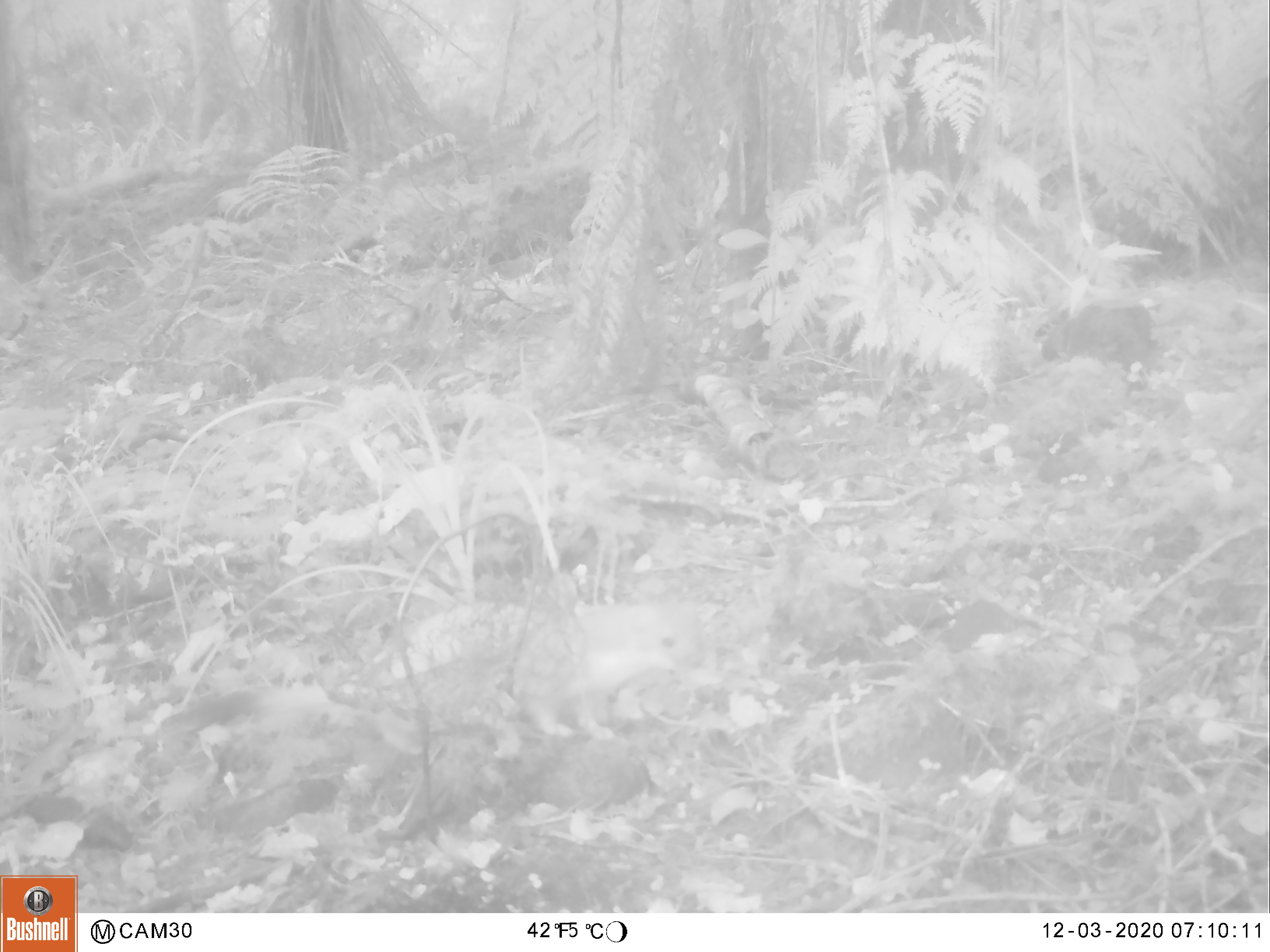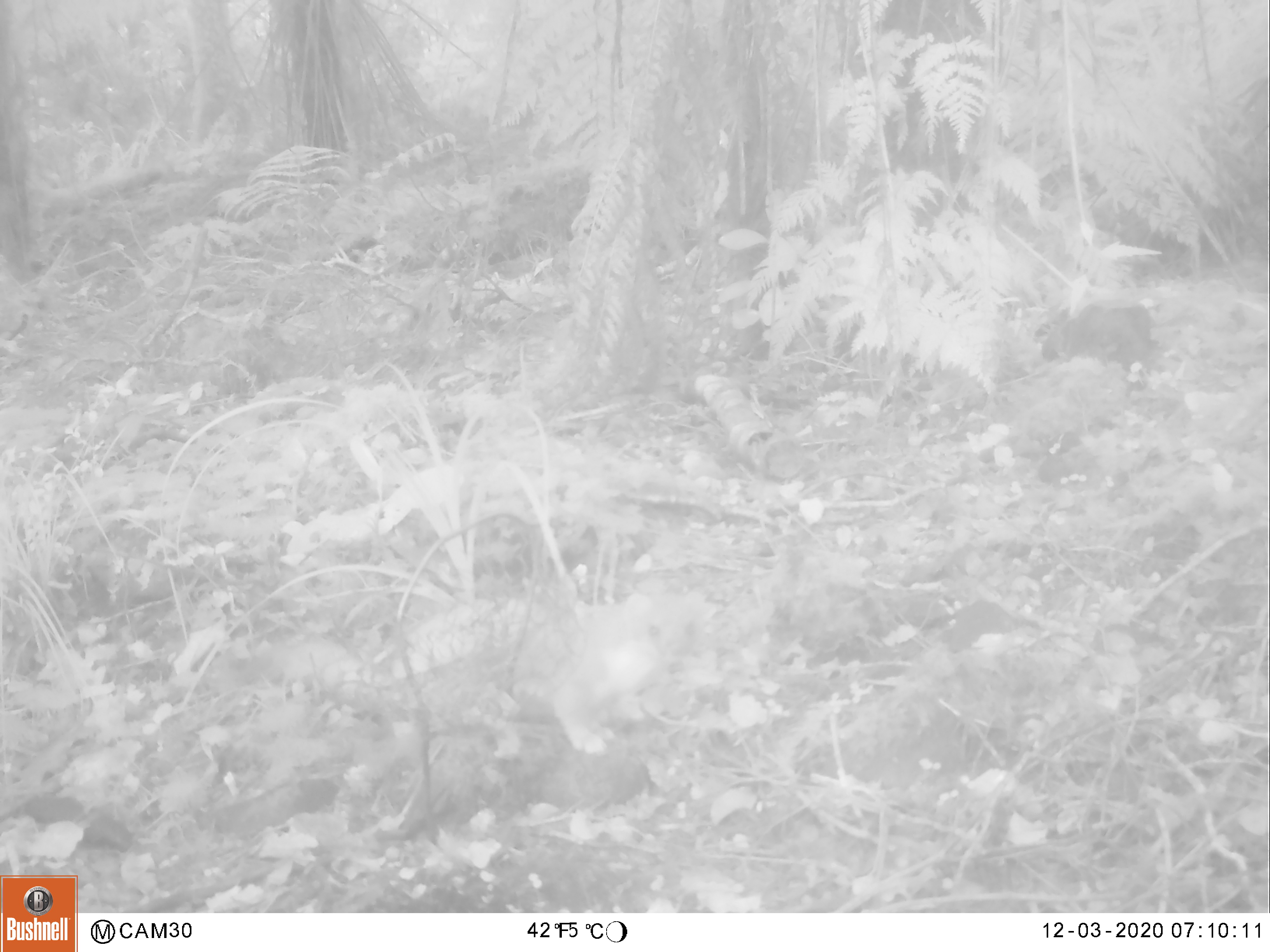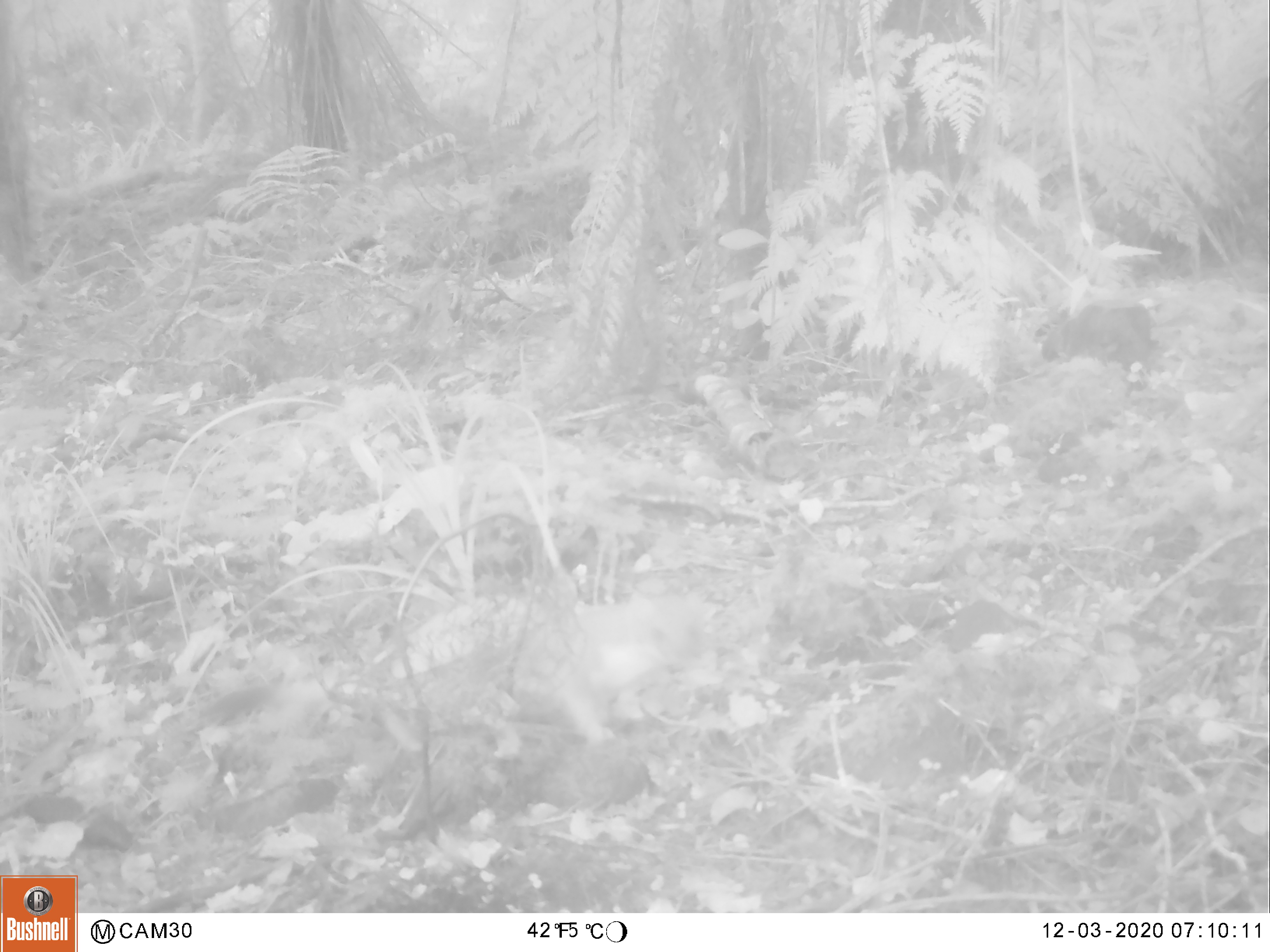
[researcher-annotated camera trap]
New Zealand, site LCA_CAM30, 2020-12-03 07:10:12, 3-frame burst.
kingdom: Animalia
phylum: Chordata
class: Mammalia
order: Carnivora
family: Mustelidae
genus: Mustela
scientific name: Mustela erminea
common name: stoat